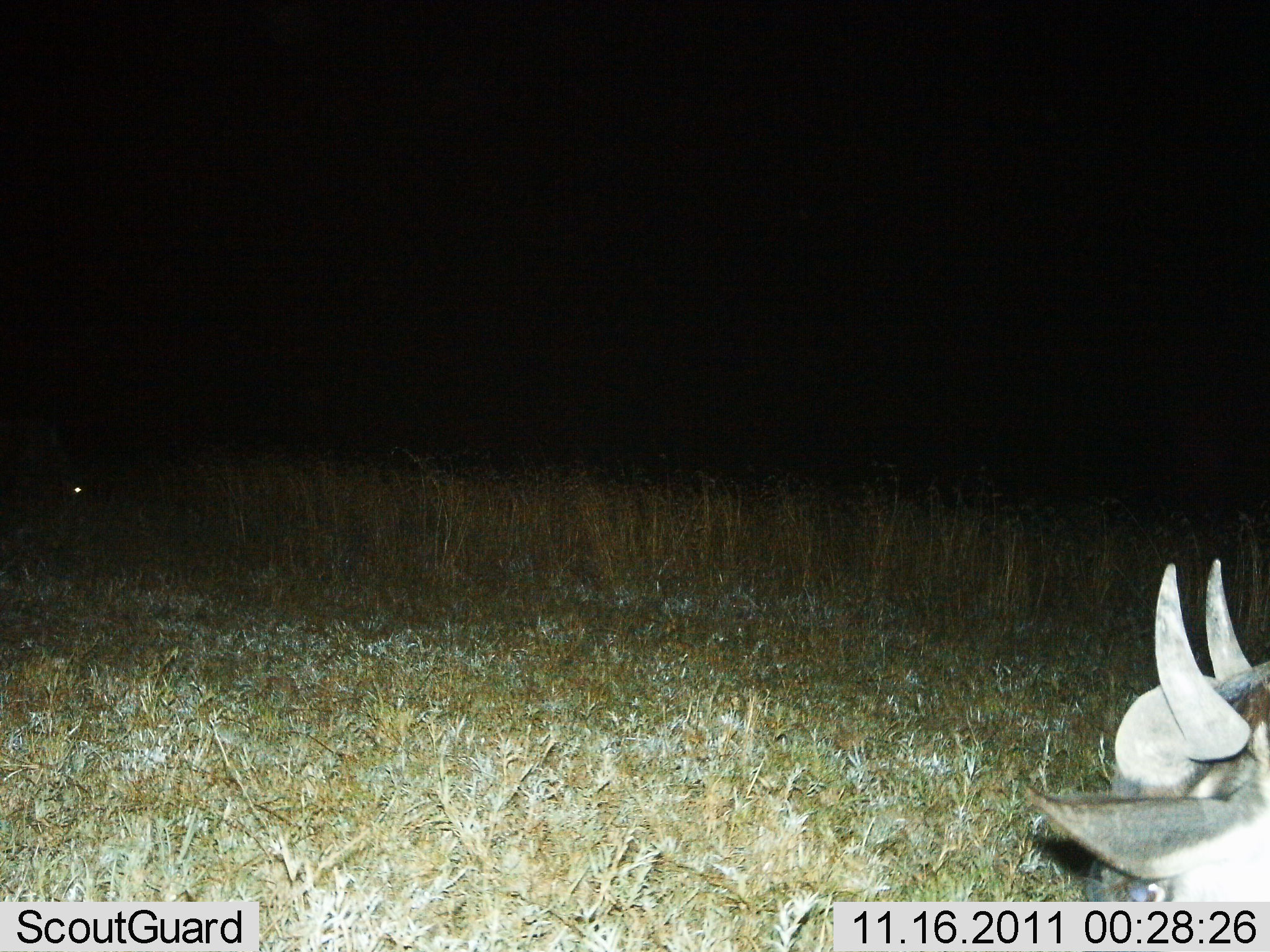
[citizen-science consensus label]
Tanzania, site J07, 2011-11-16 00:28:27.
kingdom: Animalia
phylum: Chordata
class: Mammalia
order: Artiodactyla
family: Bovidae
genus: Connochaetes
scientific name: Connochaetes taurinus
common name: blue wildebeest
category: wildebeest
Wildebeest (blue wildebeest) (Connochaetes taurinus), count 1. Behavior (volunteer vote fractions): standing 64%, resting 27%, moving 0%, interacting 0%. Young present (vote fraction): 0%. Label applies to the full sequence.